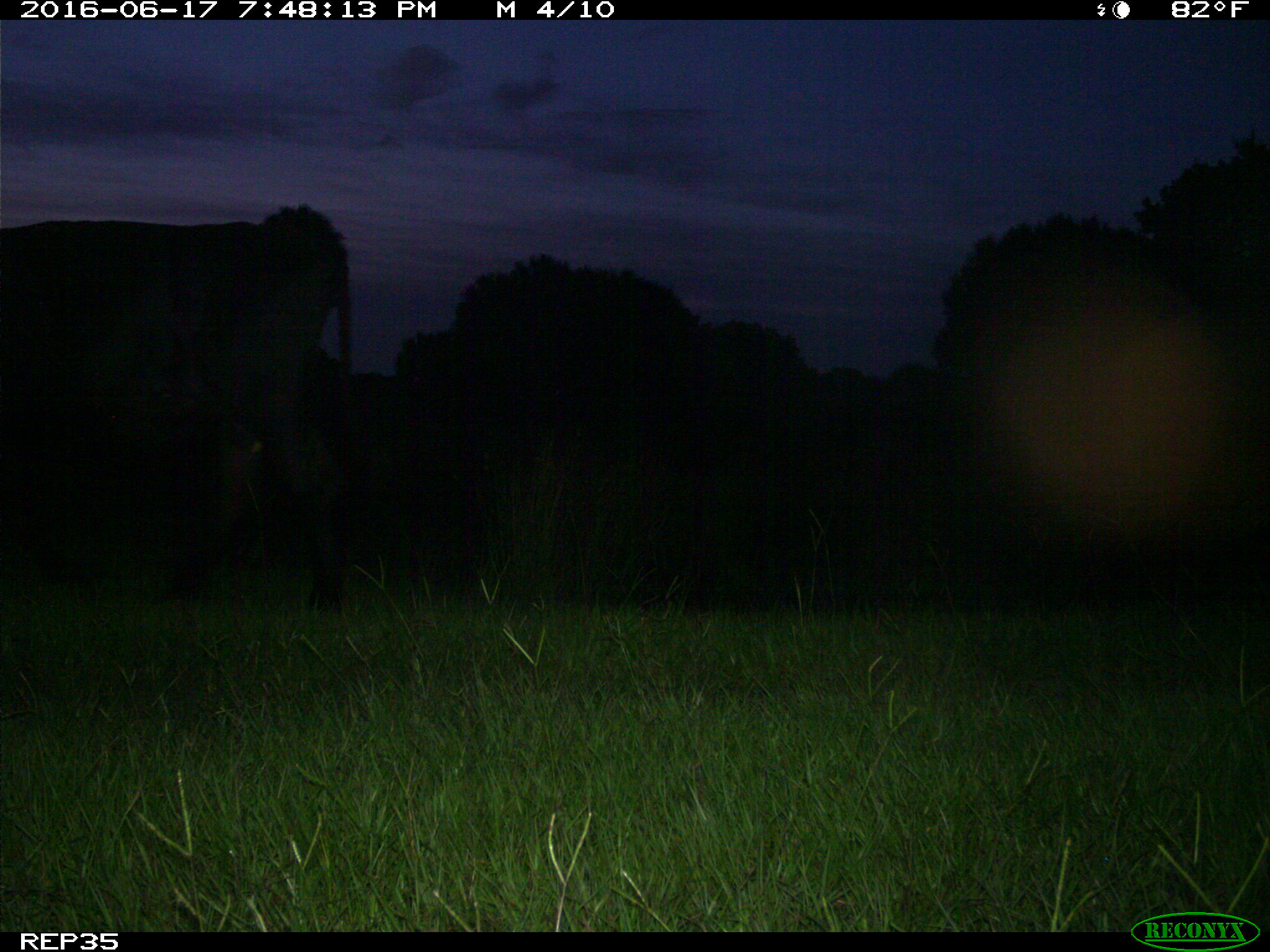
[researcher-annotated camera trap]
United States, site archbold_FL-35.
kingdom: Animalia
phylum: Chordata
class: Mammalia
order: Artiodactyla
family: Bovidae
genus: Bos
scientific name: Bos taurus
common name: domestic cow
Bos taurus (domestic cow).